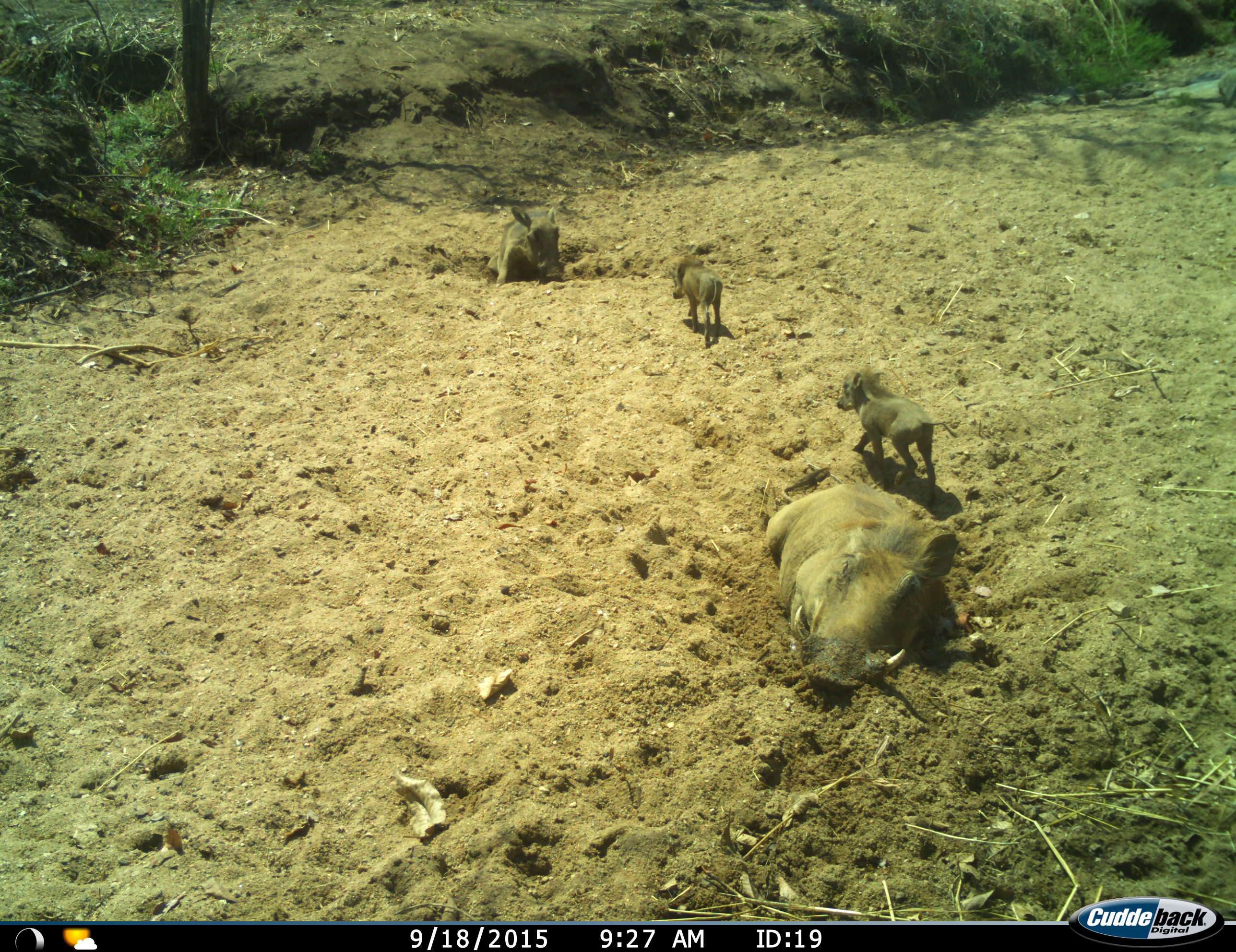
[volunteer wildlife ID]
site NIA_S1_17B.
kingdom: Animalia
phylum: Chordata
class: Mammalia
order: Artiodactyla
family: Suidae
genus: Phacochoerus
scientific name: Phacochoerus africanus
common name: warthog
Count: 4.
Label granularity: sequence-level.